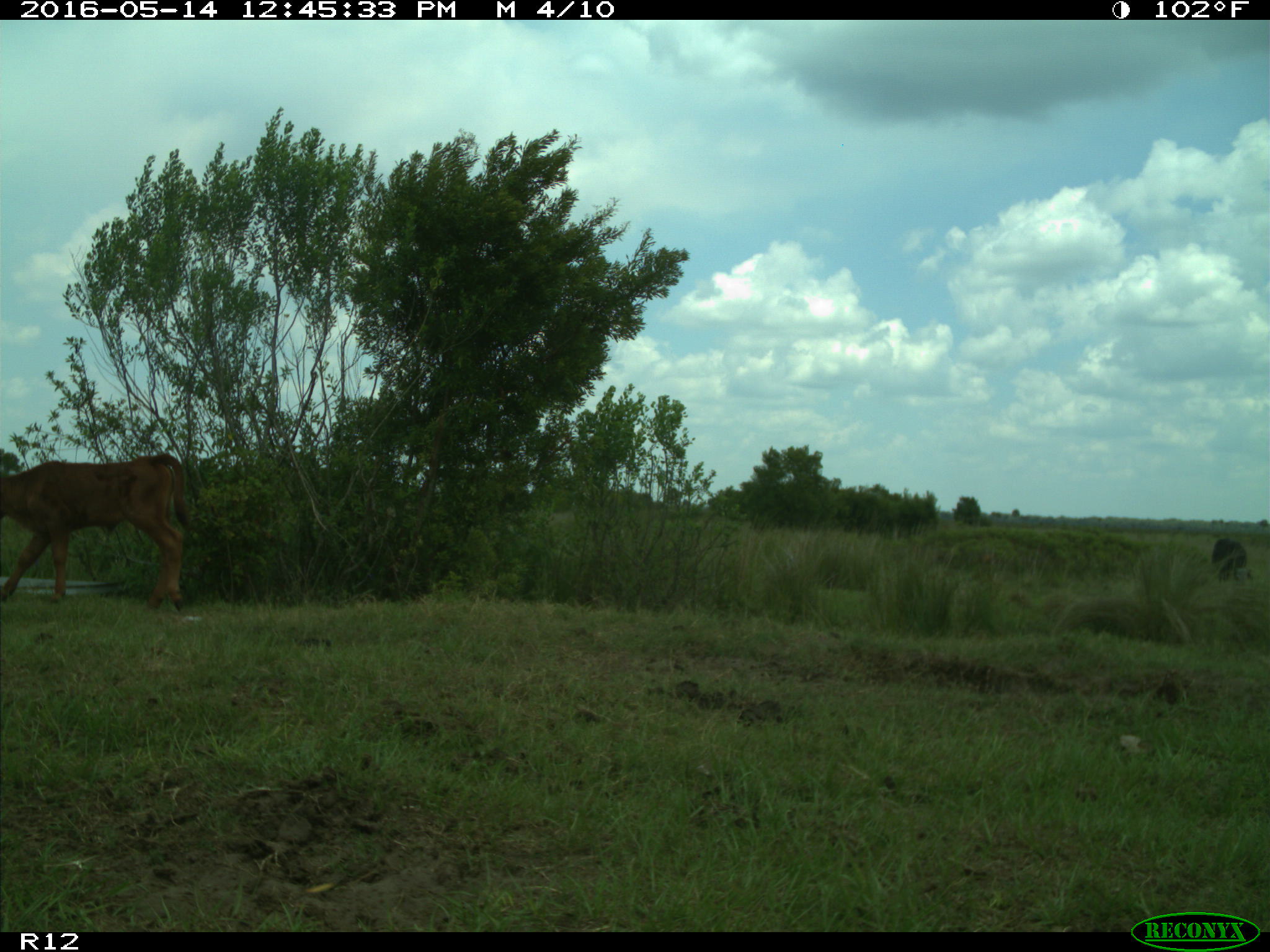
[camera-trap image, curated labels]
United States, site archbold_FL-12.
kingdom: Animalia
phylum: Chordata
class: Mammalia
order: Artiodactyla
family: Bovidae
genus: Bos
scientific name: Bos taurus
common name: domestic cow